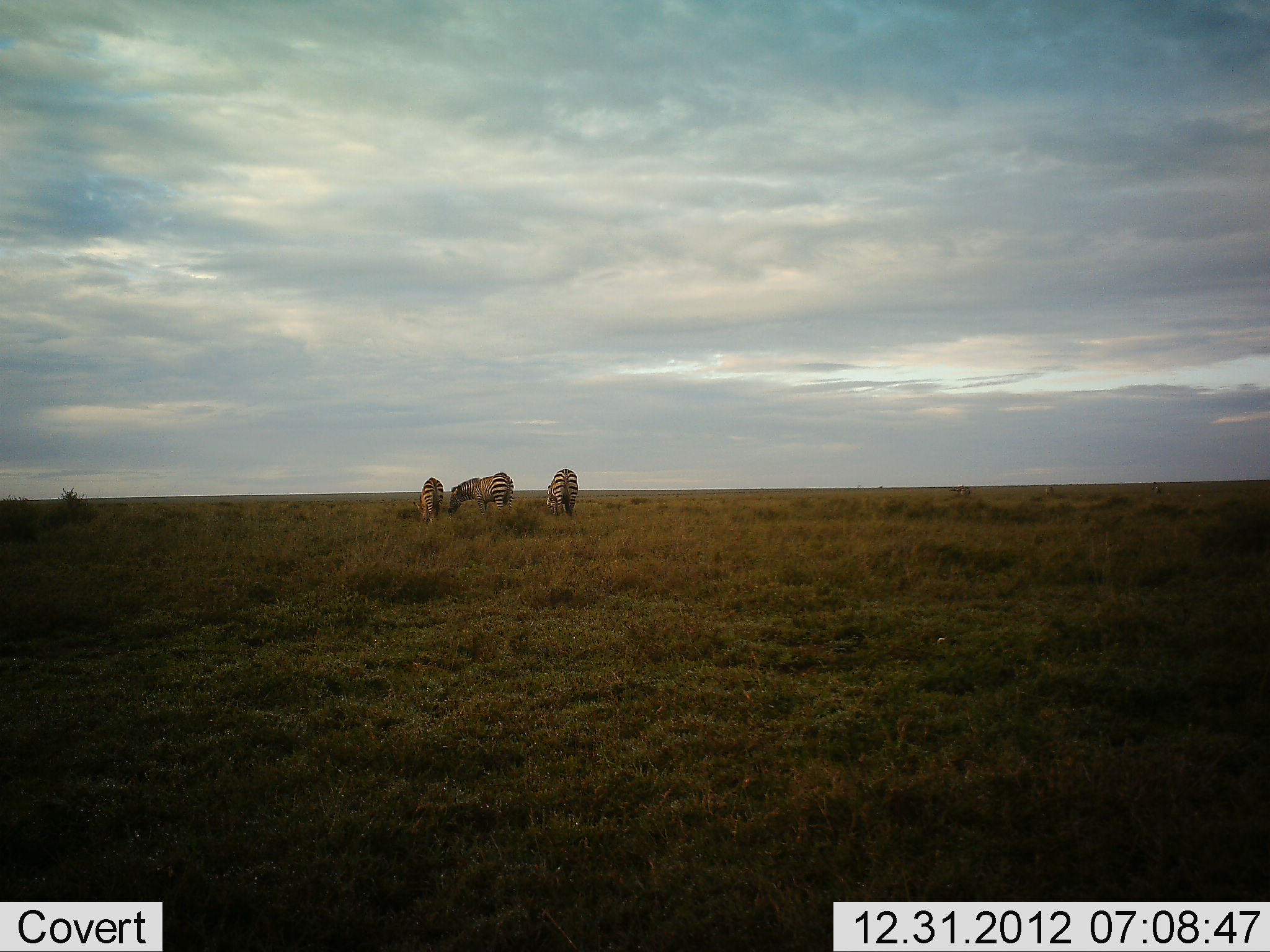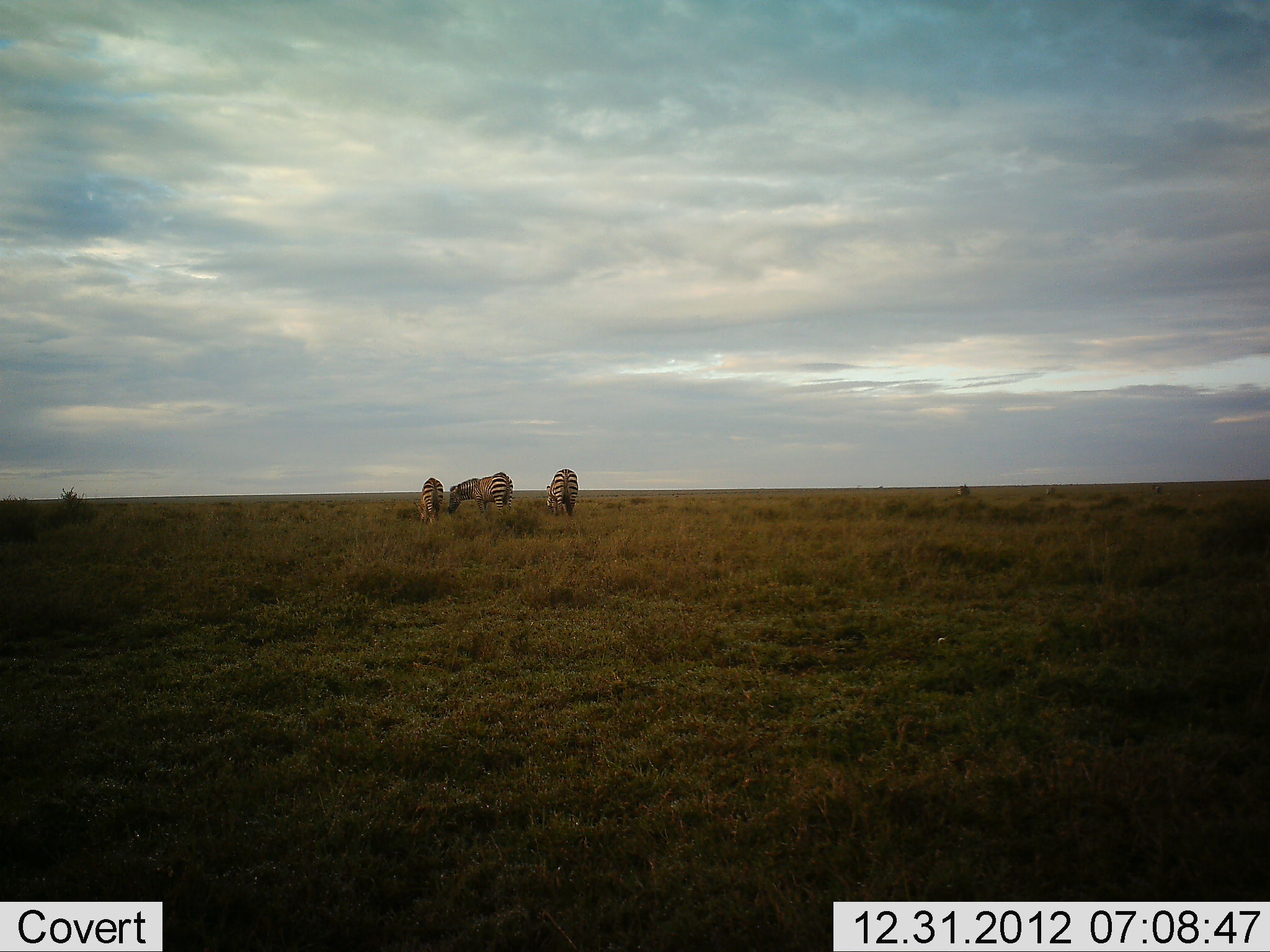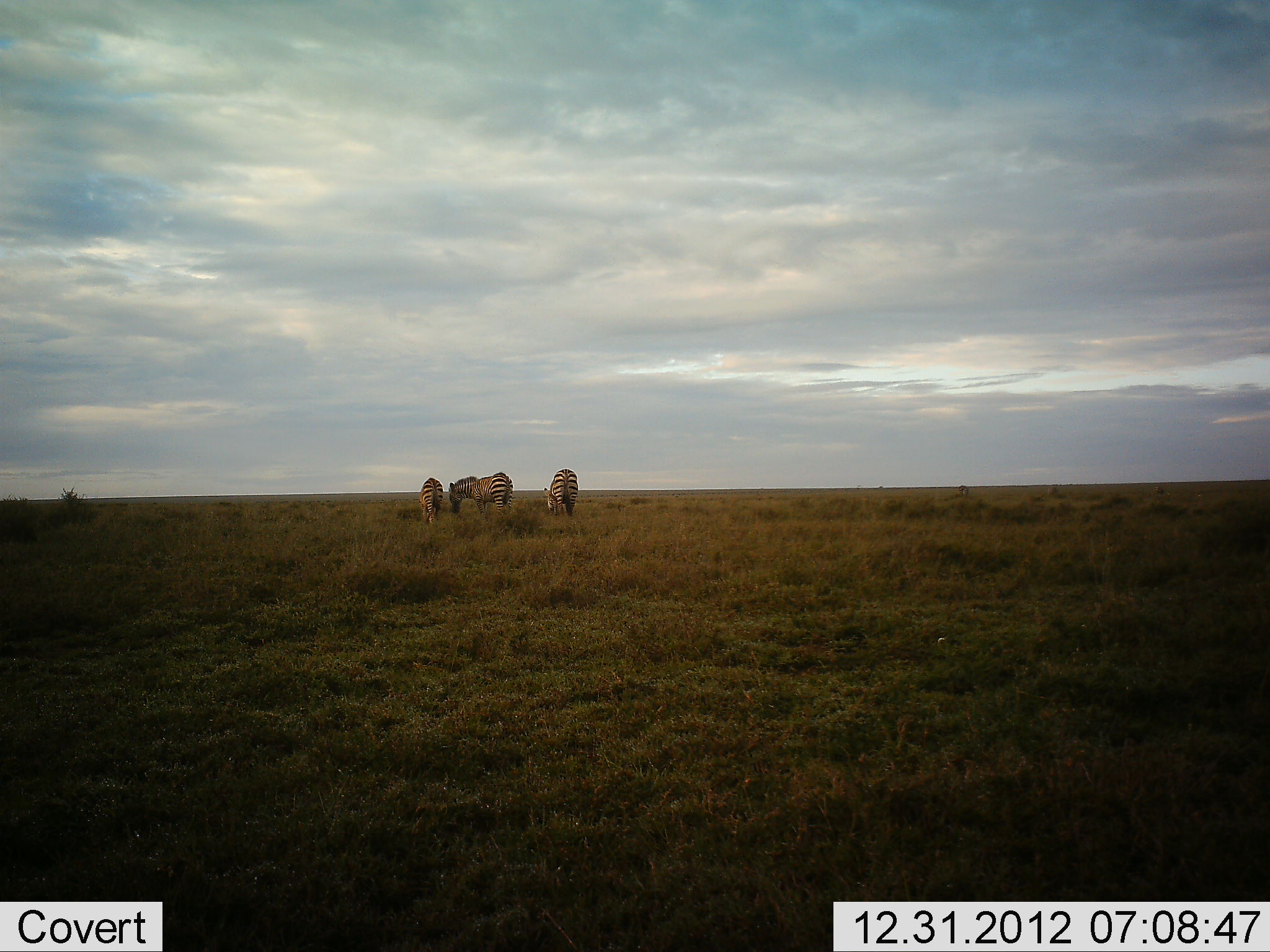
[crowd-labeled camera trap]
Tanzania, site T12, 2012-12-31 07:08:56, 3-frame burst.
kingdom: Animalia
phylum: Chordata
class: Mammalia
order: Perissodactyla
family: Equidae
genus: Equus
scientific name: Equus quagga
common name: plains zebra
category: zebra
Zebra (plains zebra) (Equus quagga), count 3. Behavior (volunteer vote fractions): standing 50%, resting 0%, moving 0%, interacting 0%. Young present (vote fraction): 0%. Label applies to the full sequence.